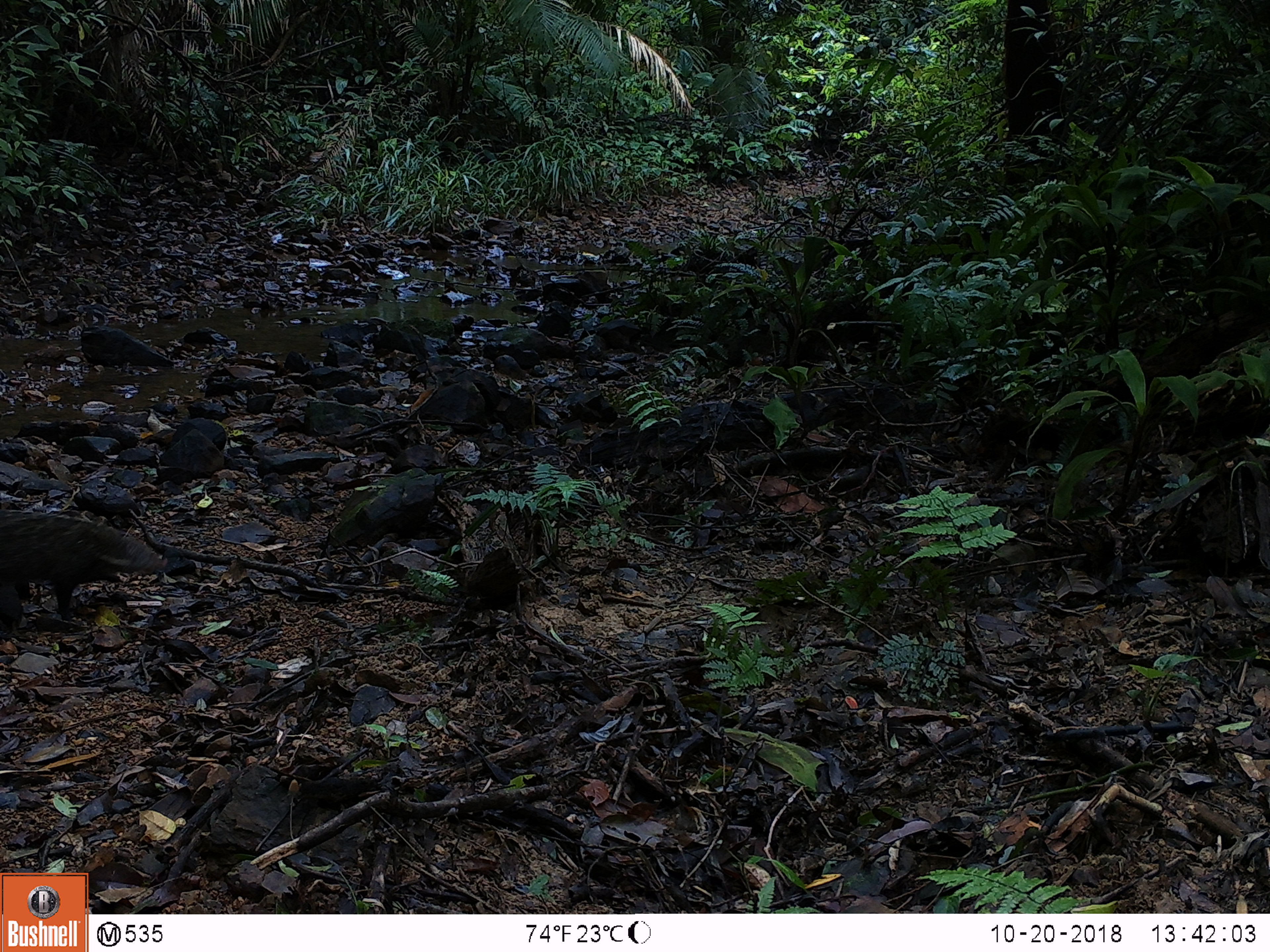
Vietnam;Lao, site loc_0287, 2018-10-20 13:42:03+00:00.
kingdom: Animalia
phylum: Chordata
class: Mammalia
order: Carnivora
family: Herpestidae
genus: Urva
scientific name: Urva urva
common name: crab-eating mongoose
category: crab eating mongoose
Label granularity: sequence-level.